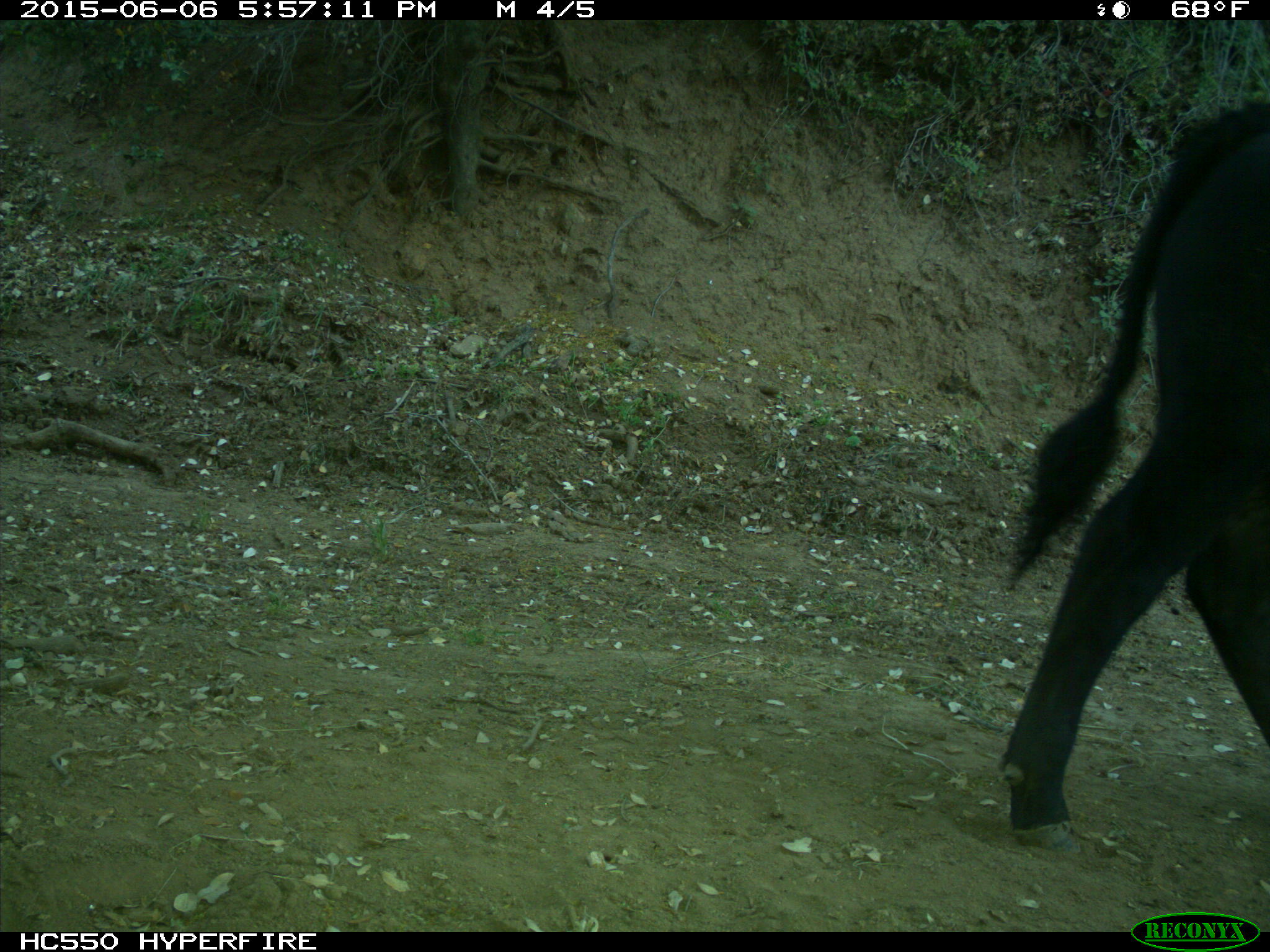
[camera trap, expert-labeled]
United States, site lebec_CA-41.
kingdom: Animalia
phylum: Chordata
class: Mammalia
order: Artiodactyla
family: Bovidae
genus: Bos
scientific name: Bos taurus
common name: domestic cow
Bos taurus (domestic cow).